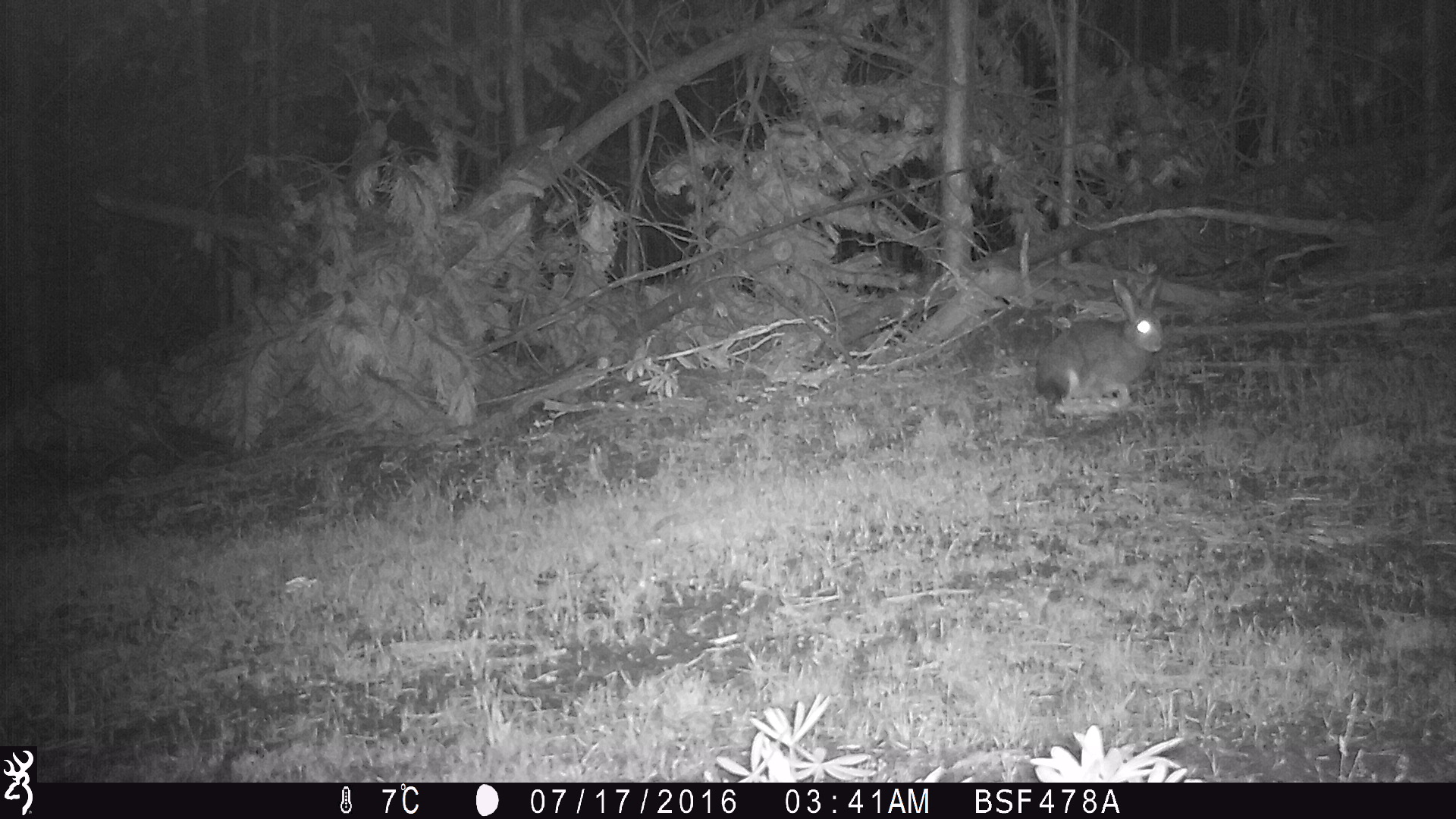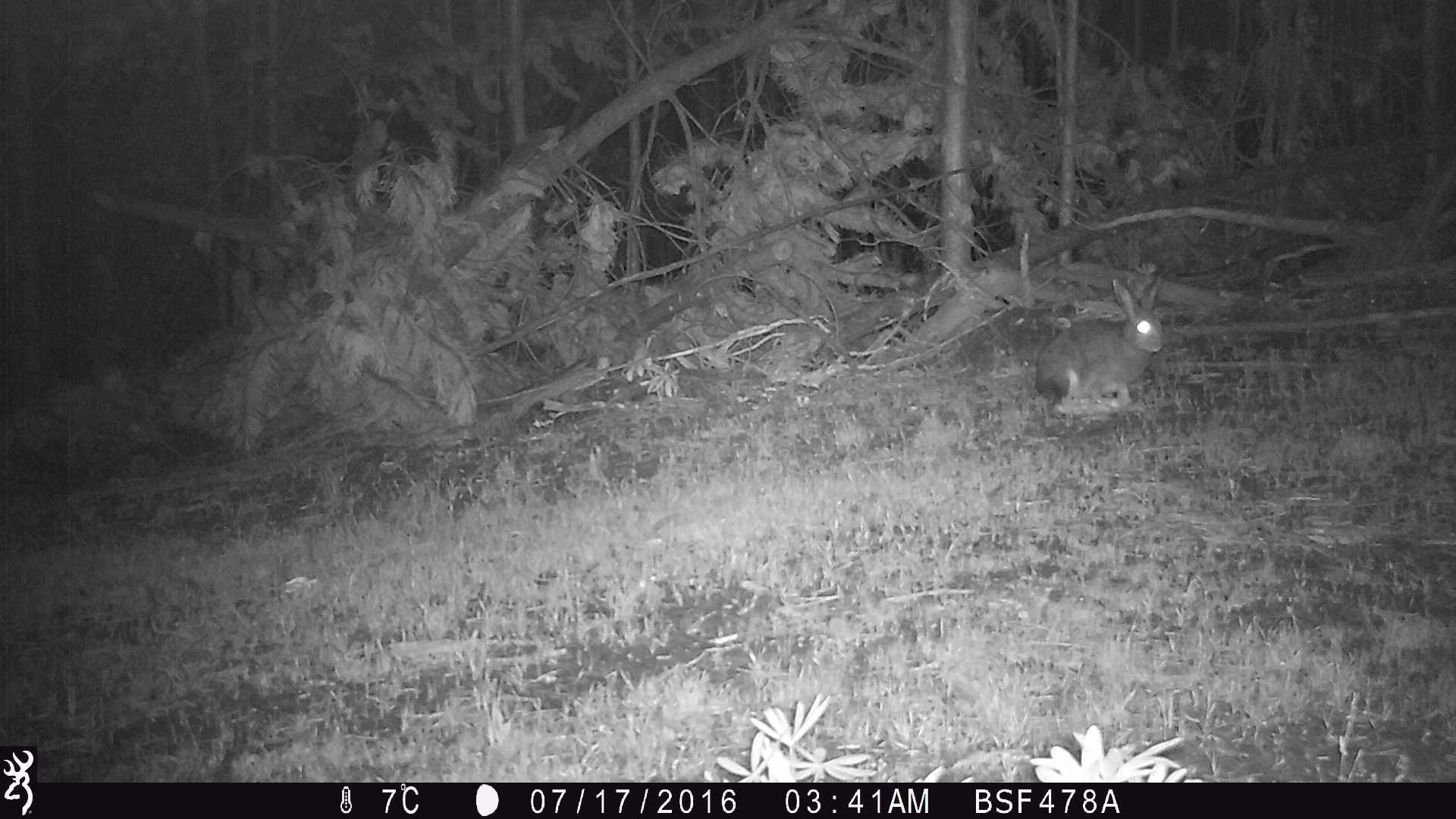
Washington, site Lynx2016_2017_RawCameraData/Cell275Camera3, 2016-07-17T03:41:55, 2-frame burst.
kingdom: Animalia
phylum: Chordata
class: Mammalia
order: Lagomorpha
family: Leporidae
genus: Lepus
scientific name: Lepus americanus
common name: snowshoe hare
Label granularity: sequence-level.